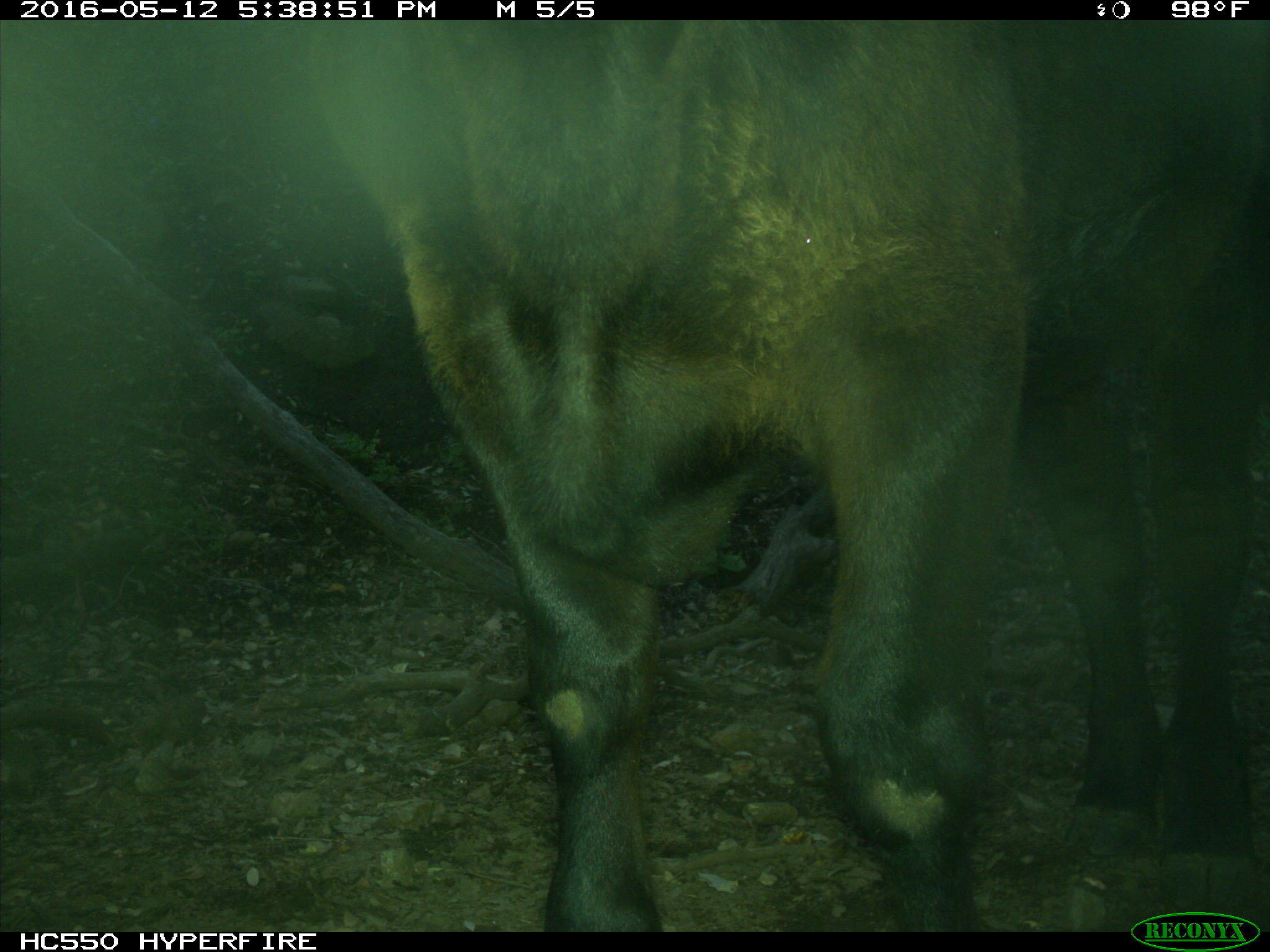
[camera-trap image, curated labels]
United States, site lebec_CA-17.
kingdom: Animalia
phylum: Chordata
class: Mammalia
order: Artiodactyla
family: Bovidae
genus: Bos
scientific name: Bos taurus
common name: domestic cow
Bos taurus (domestic cow).